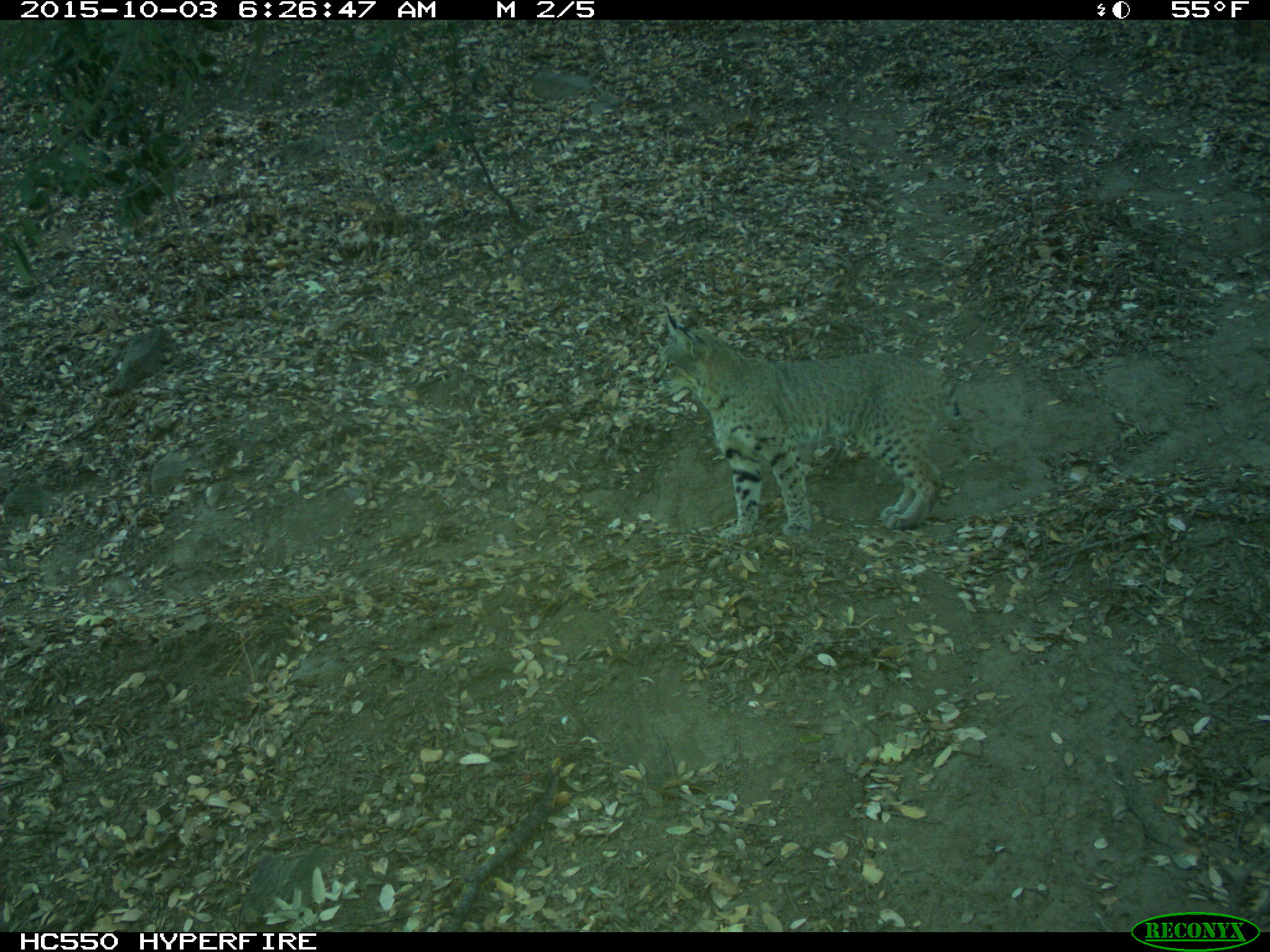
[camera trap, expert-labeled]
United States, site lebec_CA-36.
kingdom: Animalia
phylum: Chordata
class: Mammalia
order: Carnivora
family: Felidae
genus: Lynx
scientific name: Lynx rufus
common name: bobcat